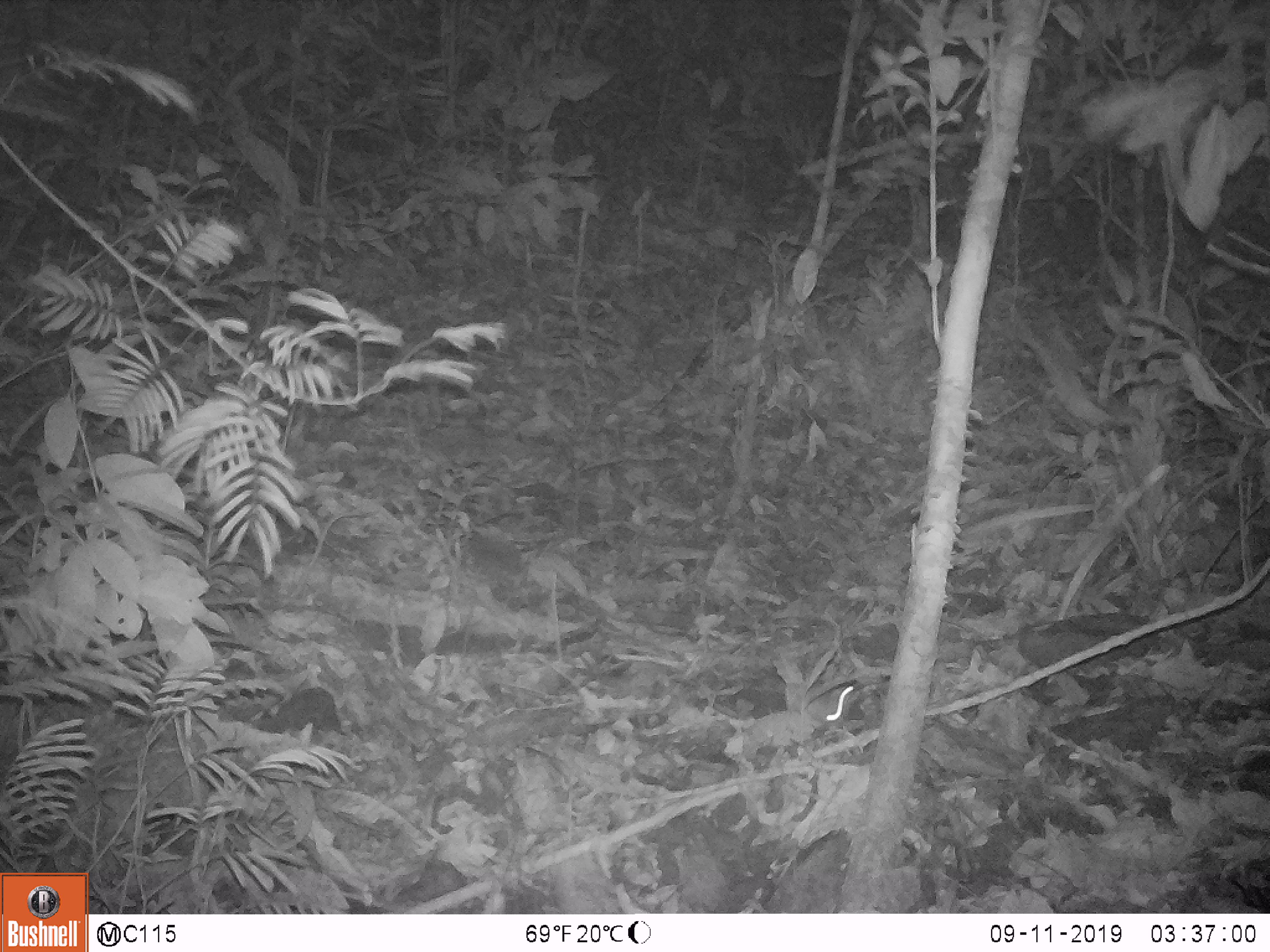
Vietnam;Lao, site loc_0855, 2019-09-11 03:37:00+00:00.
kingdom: Animalia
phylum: Chordata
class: Mammalia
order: Rodentia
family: Muridae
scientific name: Muridae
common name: old-world mice and rats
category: unidentified murid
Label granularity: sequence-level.